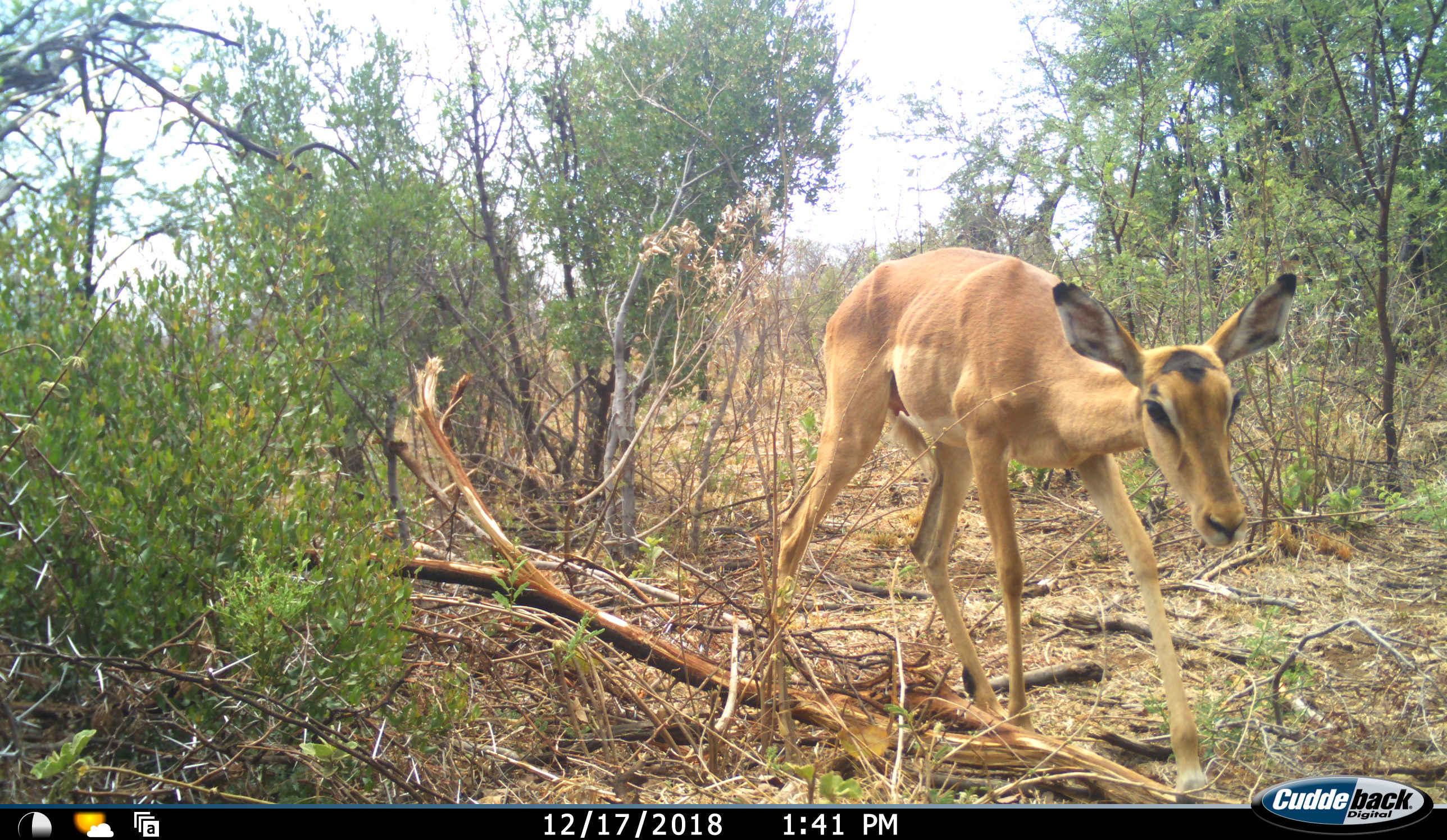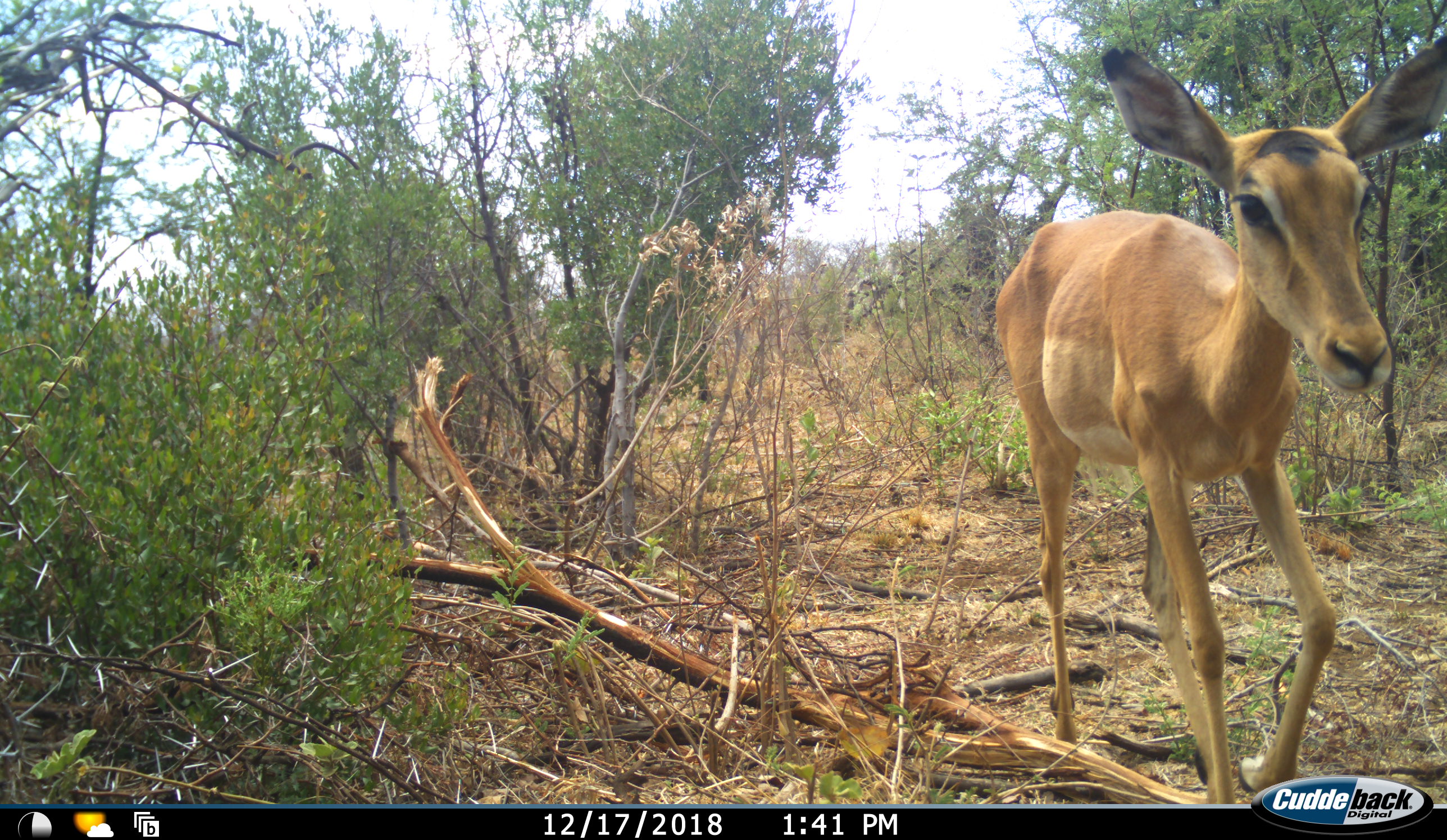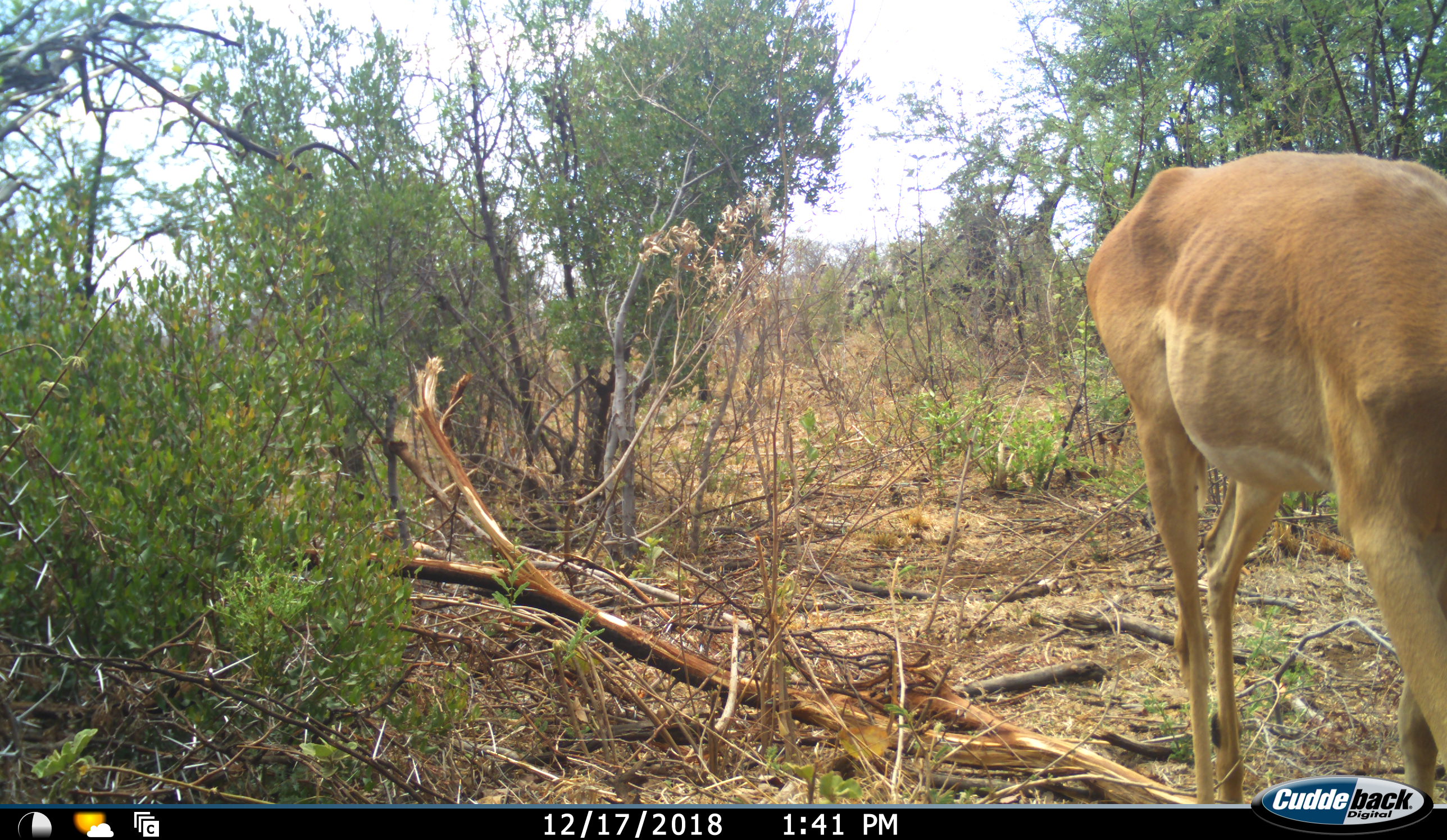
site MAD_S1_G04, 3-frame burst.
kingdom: Animalia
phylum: Chordata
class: Mammalia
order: Artiodactyla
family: Bovidae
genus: Aepyceros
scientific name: Aepyceros melampus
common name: impala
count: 1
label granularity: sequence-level